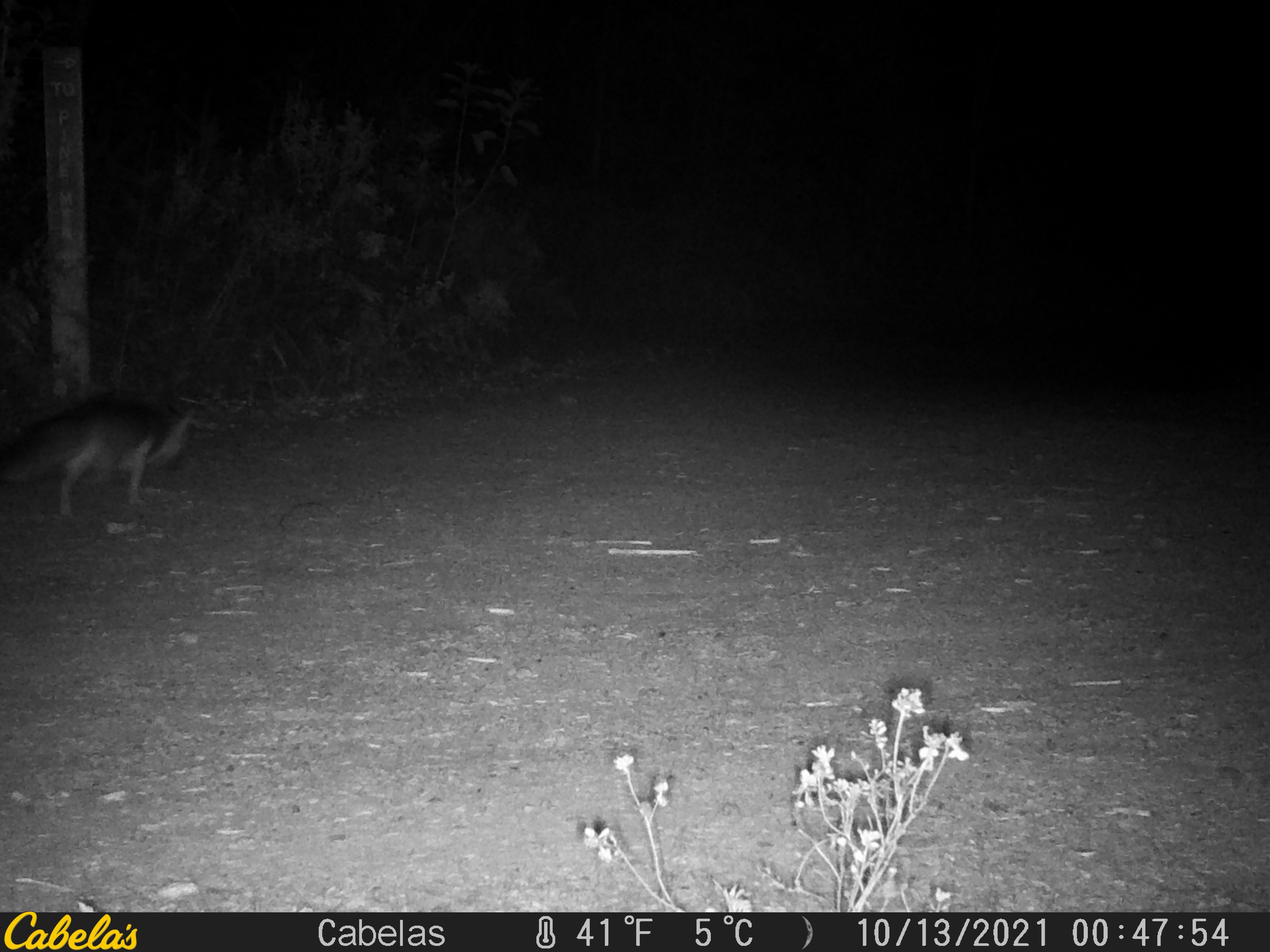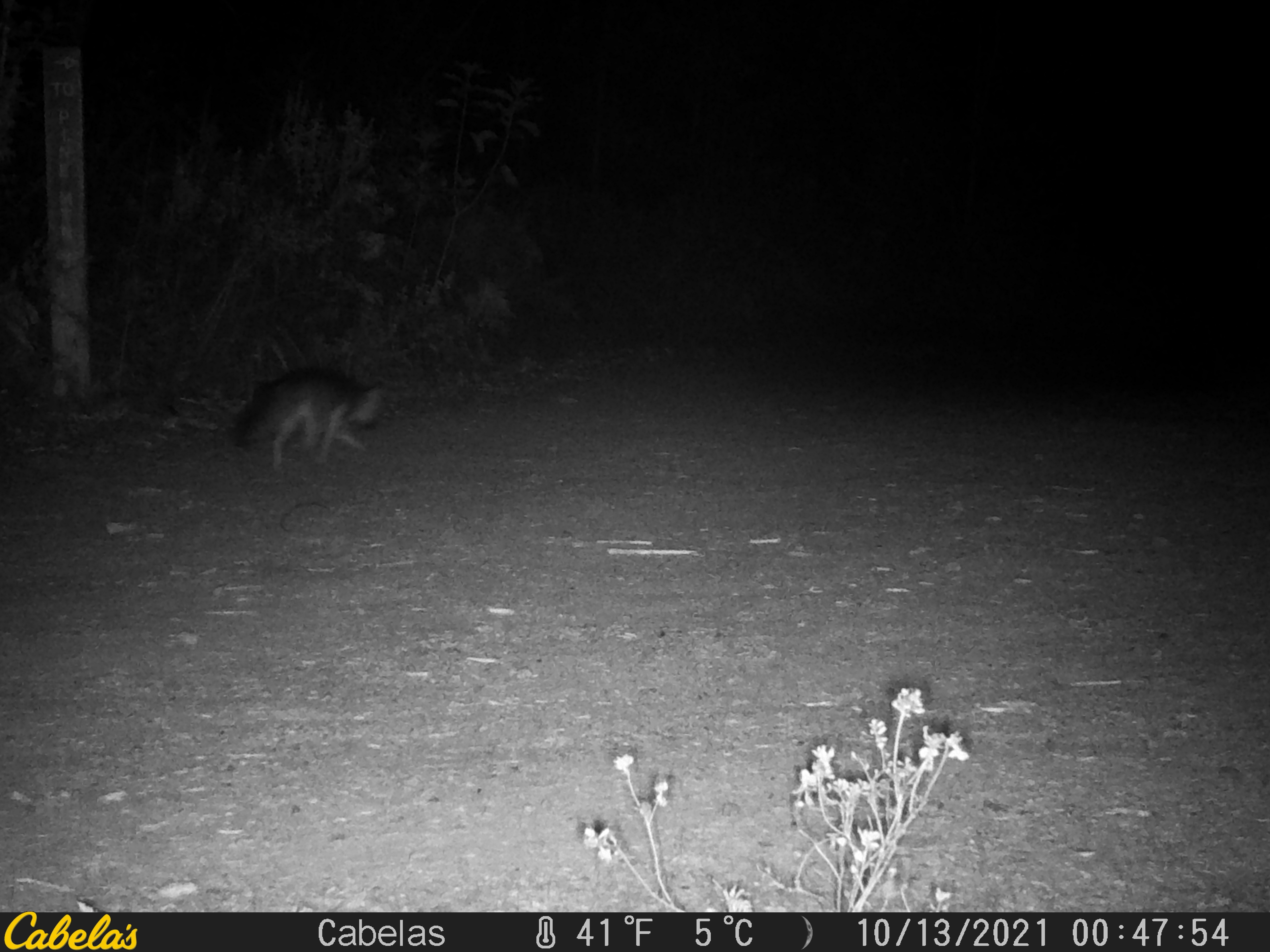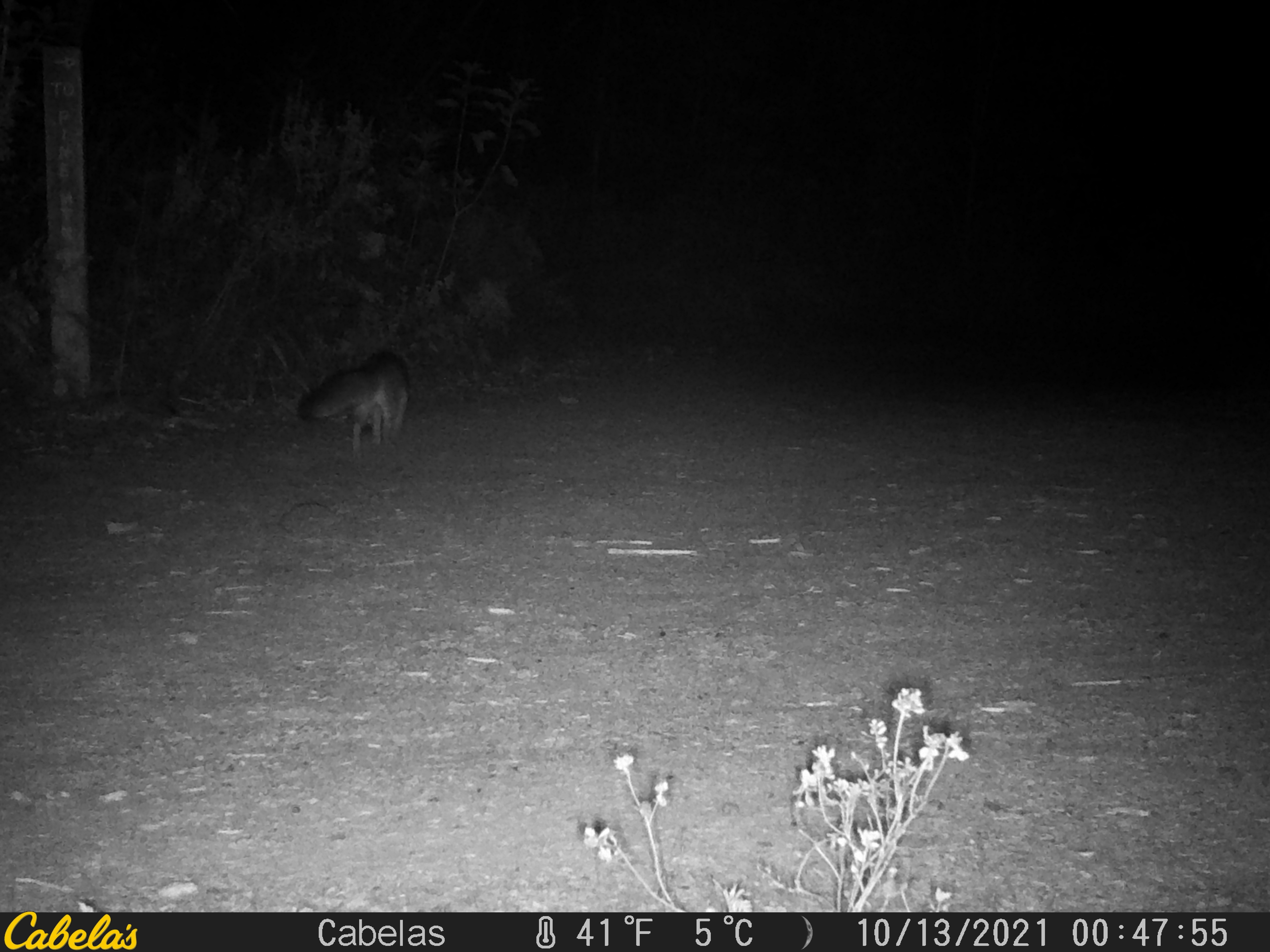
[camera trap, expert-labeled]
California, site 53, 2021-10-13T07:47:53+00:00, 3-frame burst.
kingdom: Animalia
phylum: Chordata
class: Mammalia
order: Carnivora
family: Canidae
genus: Urocyon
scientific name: Urocyon cinereoargenteus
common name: gray fox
Gray fox (Urocyon cinereoargenteus).